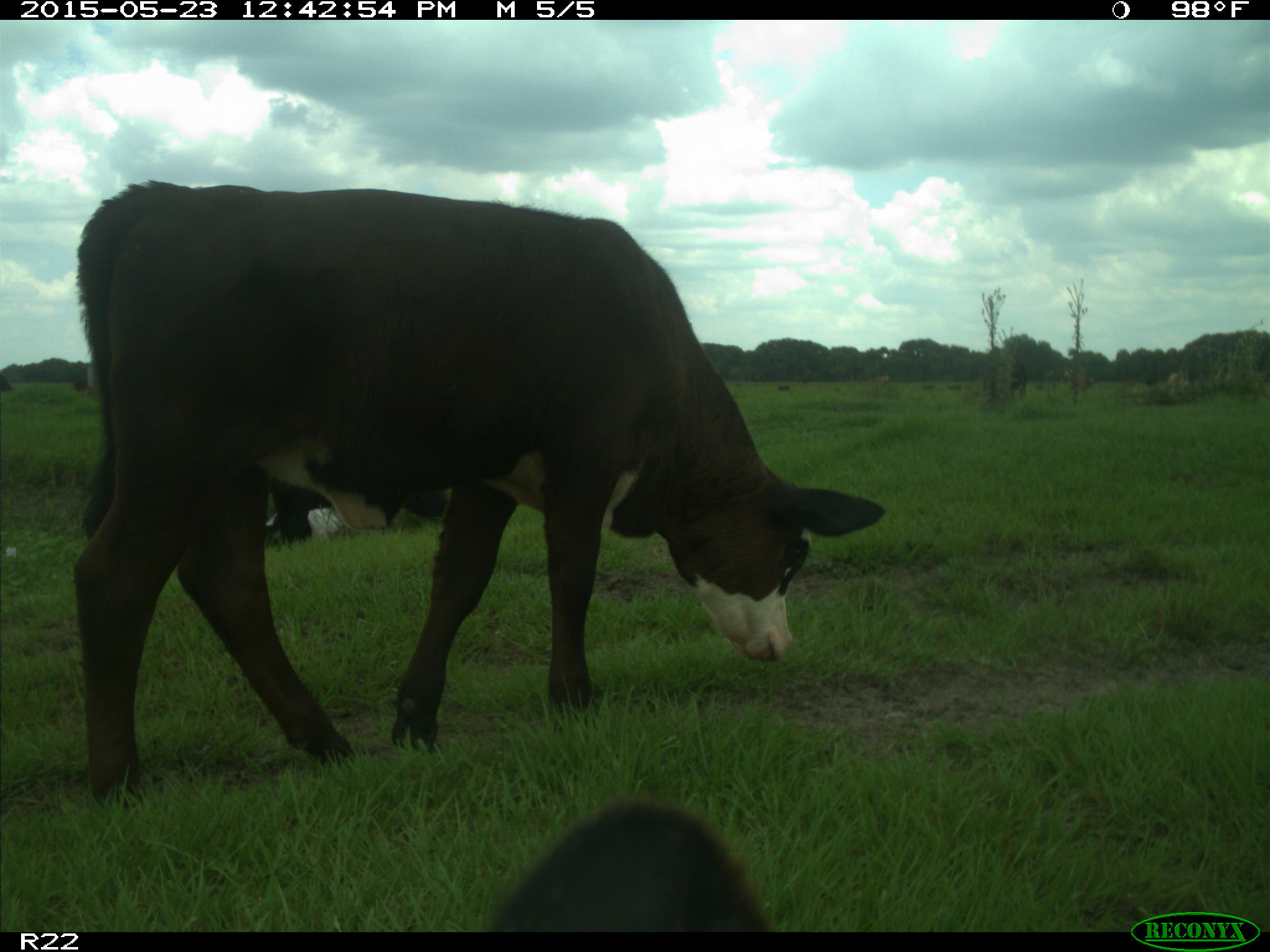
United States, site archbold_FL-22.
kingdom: Animalia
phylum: Chordata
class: Mammalia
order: Artiodactyla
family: Bovidae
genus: Bos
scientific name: Bos taurus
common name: domestic cow